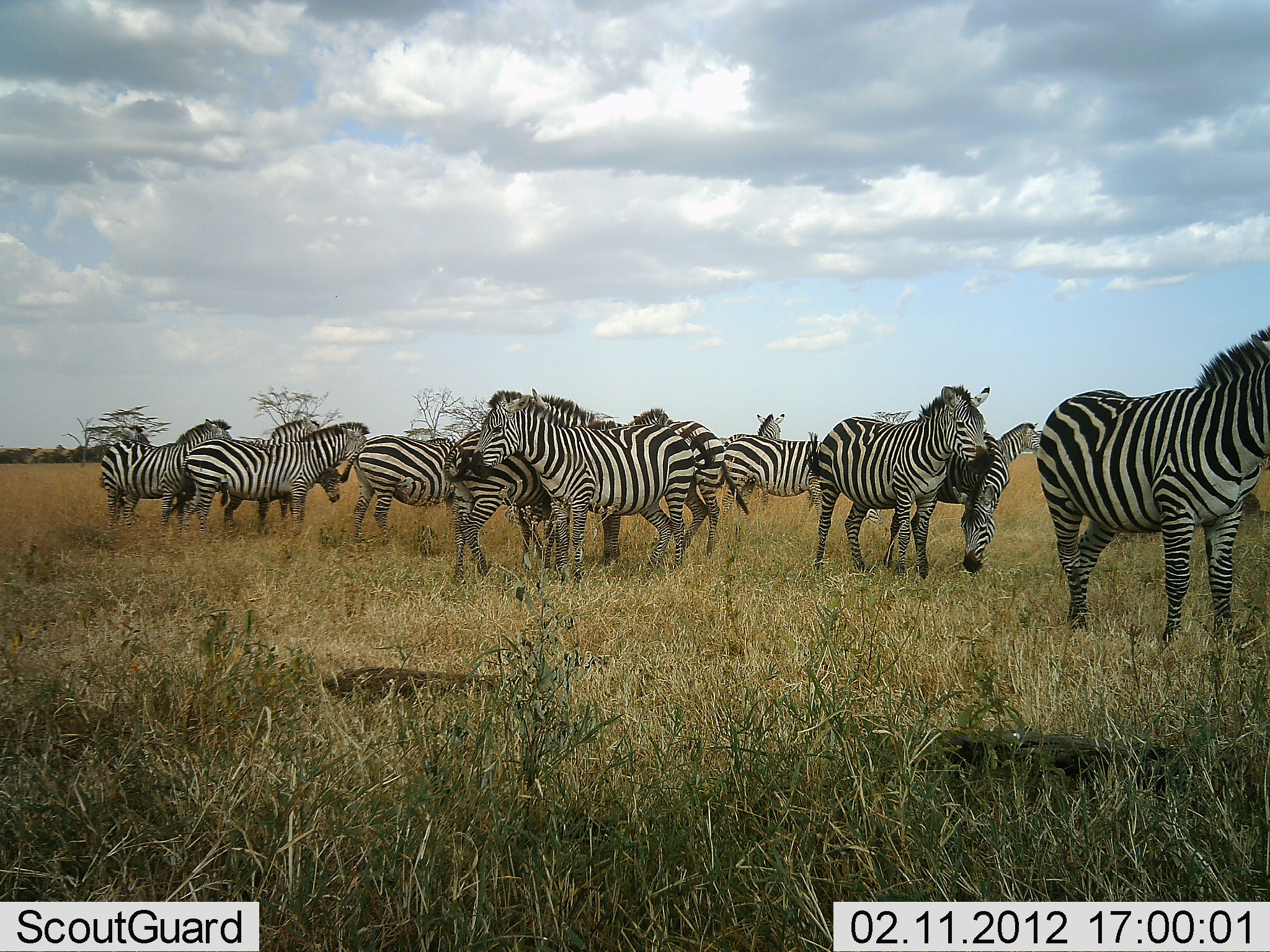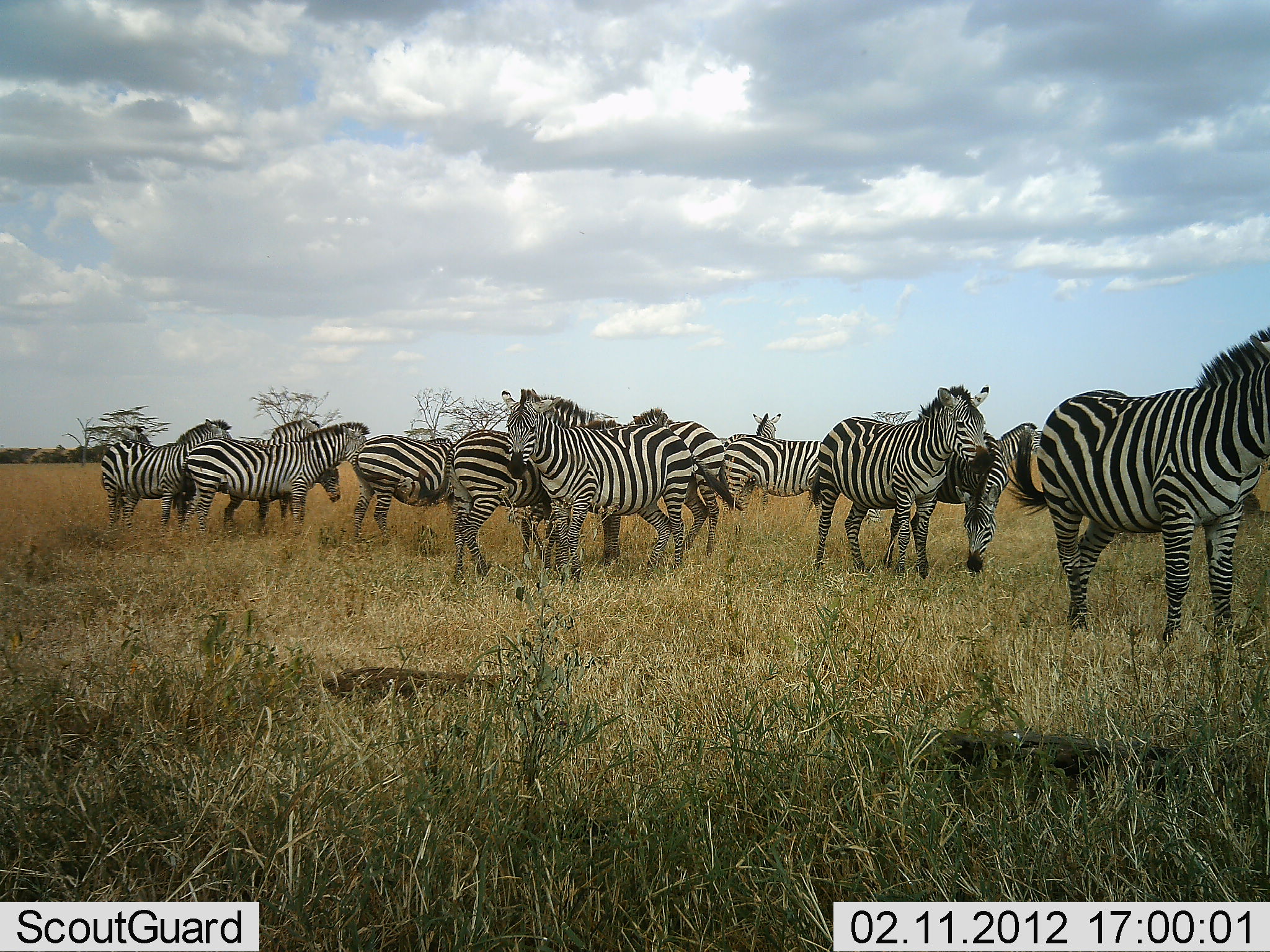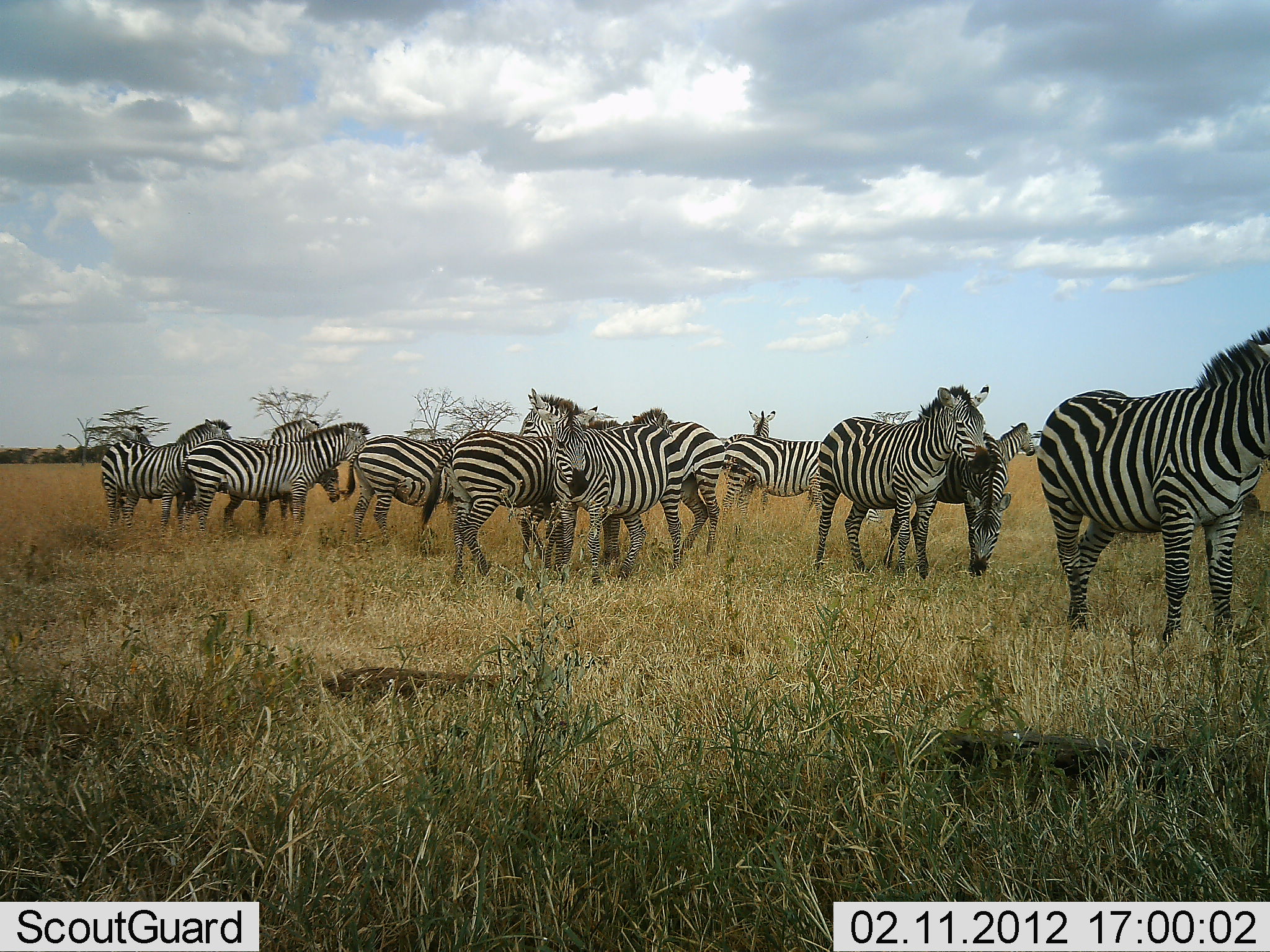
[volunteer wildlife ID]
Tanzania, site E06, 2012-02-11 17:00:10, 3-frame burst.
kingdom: Animalia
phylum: Chordata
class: Mammalia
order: Perissodactyla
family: Equidae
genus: Equus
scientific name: Equus quagga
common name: plains zebra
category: zebra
Zebra (plains zebra) (Equus quagga), count 11-50. Behavior (volunteer vote fractions): standing 85%, resting 0%, moving 0%, interacting 38%. Young present (vote fraction): 8%. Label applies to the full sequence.